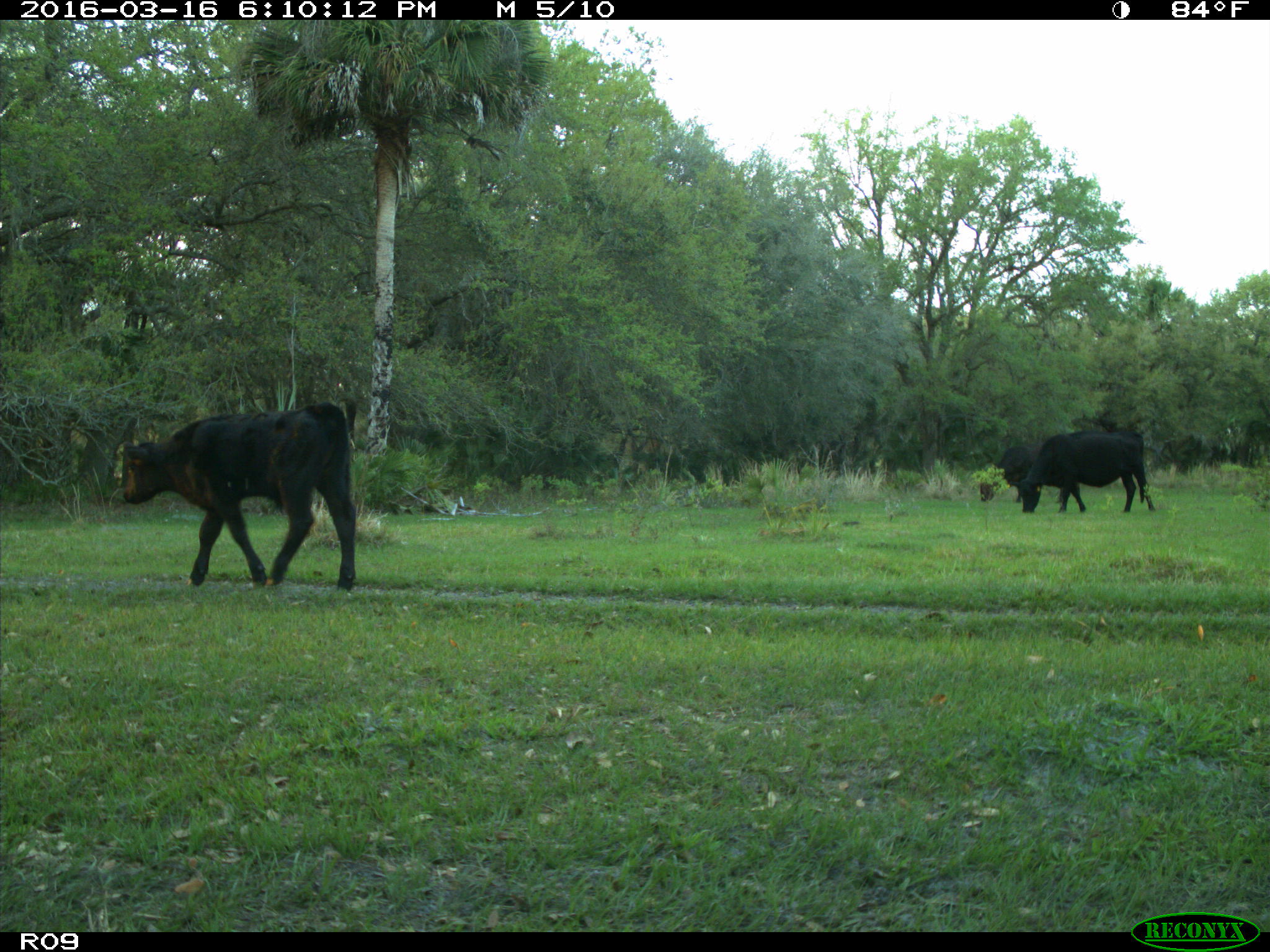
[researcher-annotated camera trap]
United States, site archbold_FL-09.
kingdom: Animalia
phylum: Chordata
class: Mammalia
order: Artiodactyla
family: Bovidae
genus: Bos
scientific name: Bos taurus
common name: domestic cow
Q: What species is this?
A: Bos taurus (domestic cow).